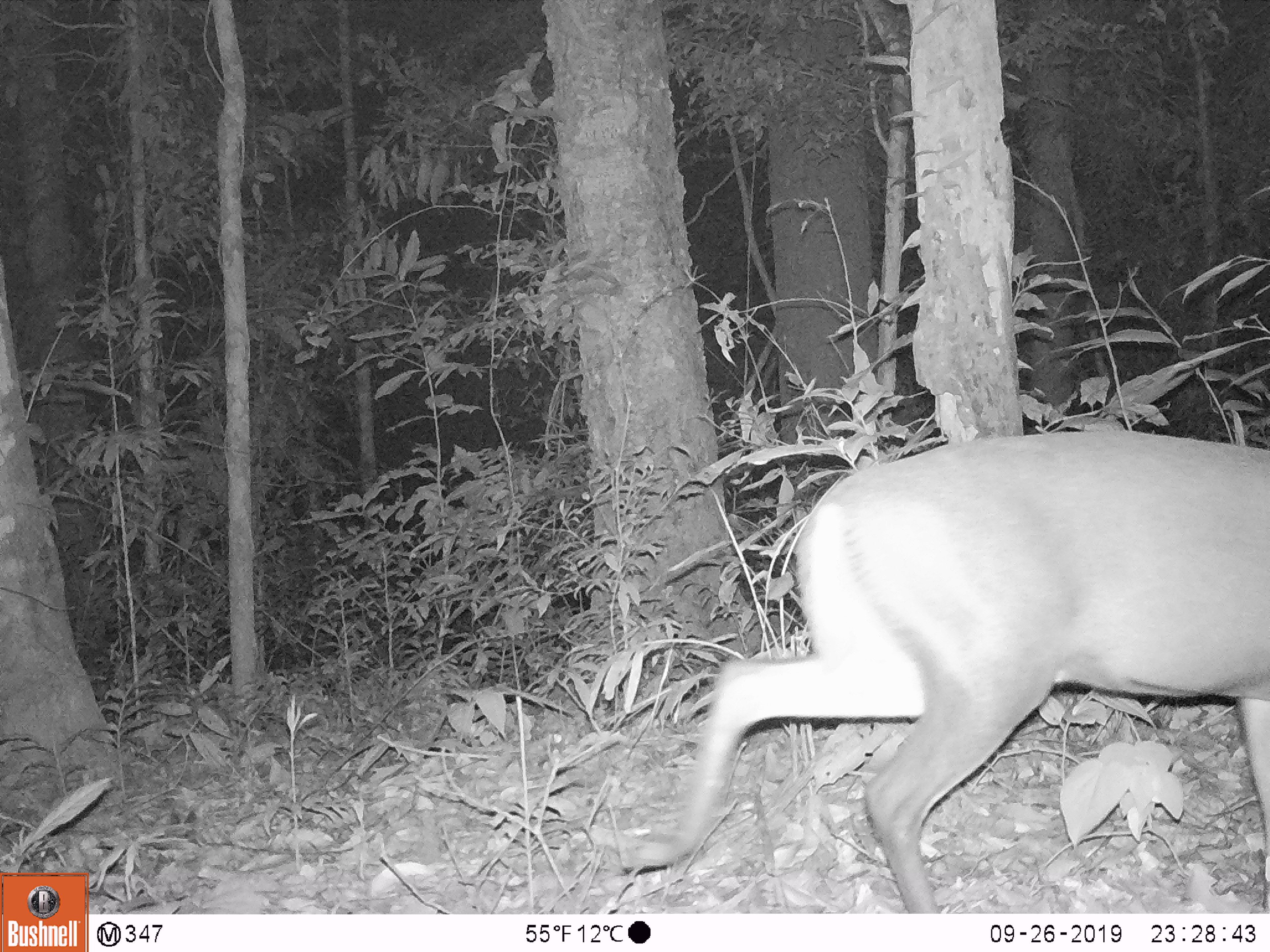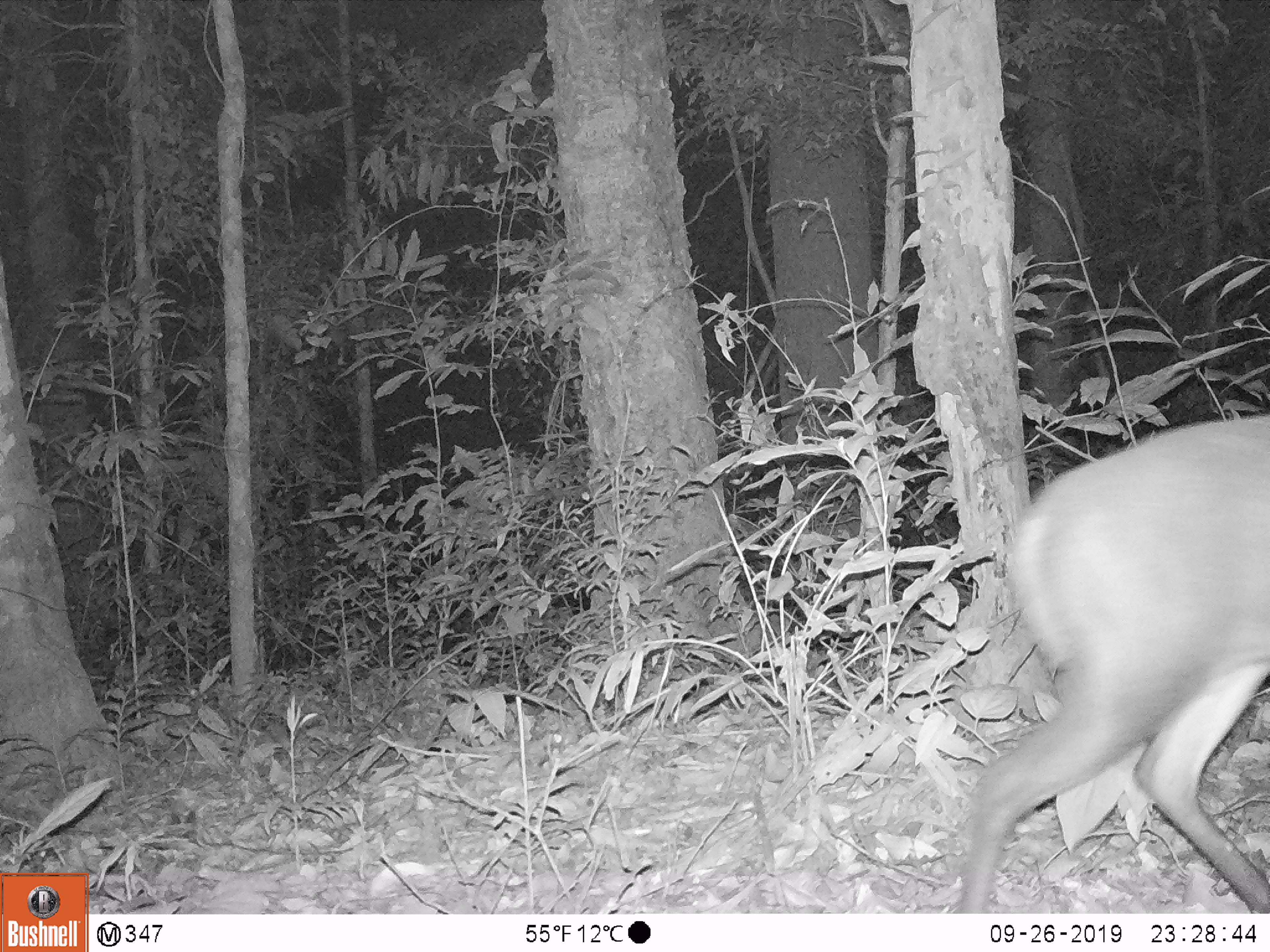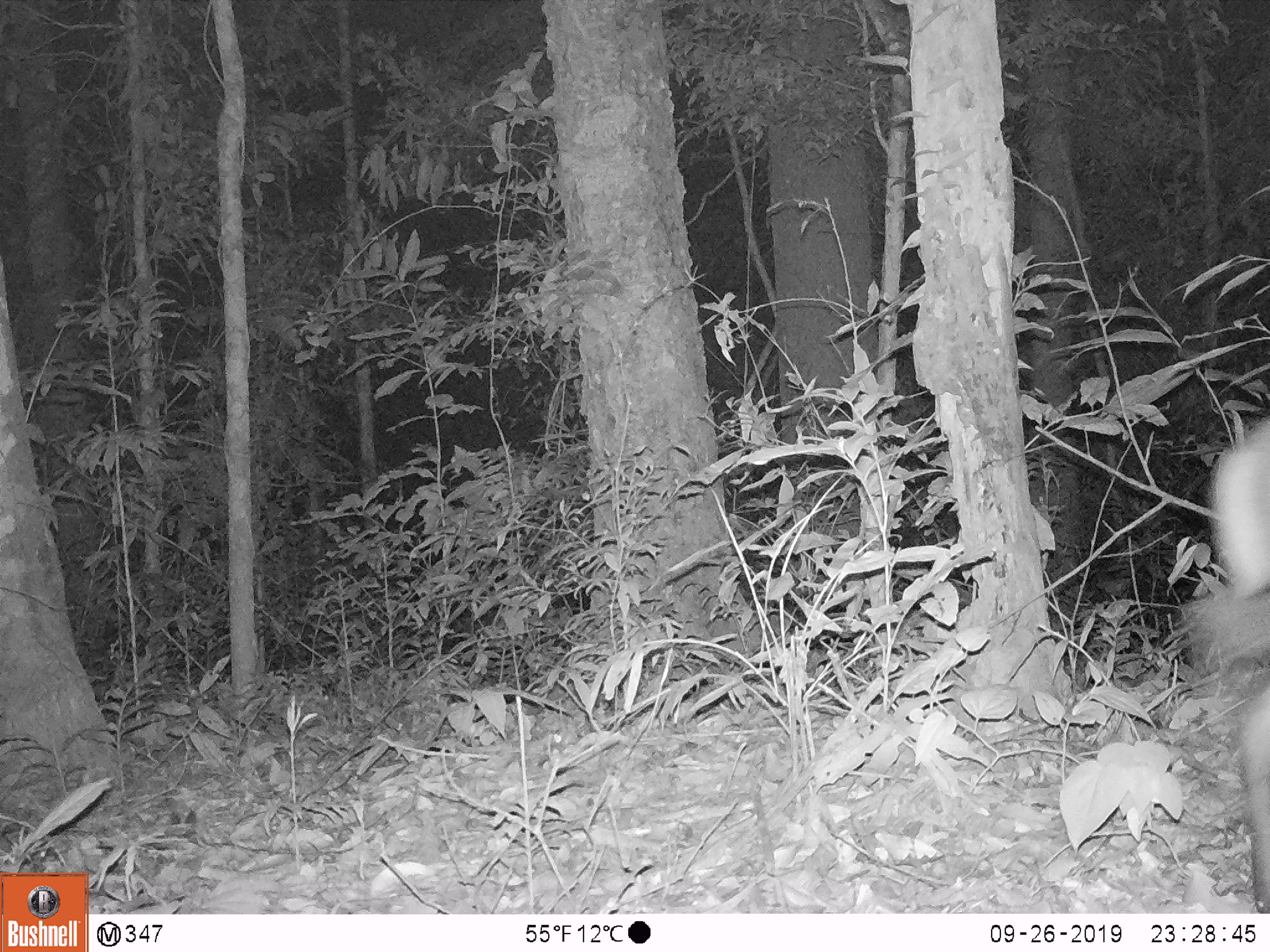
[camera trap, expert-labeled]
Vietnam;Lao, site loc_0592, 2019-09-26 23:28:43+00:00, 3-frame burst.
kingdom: Animalia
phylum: Chordata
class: Mammalia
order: Artiodactyla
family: Cervidae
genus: Muntiacus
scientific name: Muntiacus rooseveltorum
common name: roosevelt's muntjac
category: roosevelts muntjac group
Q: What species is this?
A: Roosevelts muntjac group (roosevelt's muntjac) (Muntiacus rooseveltorum).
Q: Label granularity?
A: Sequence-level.